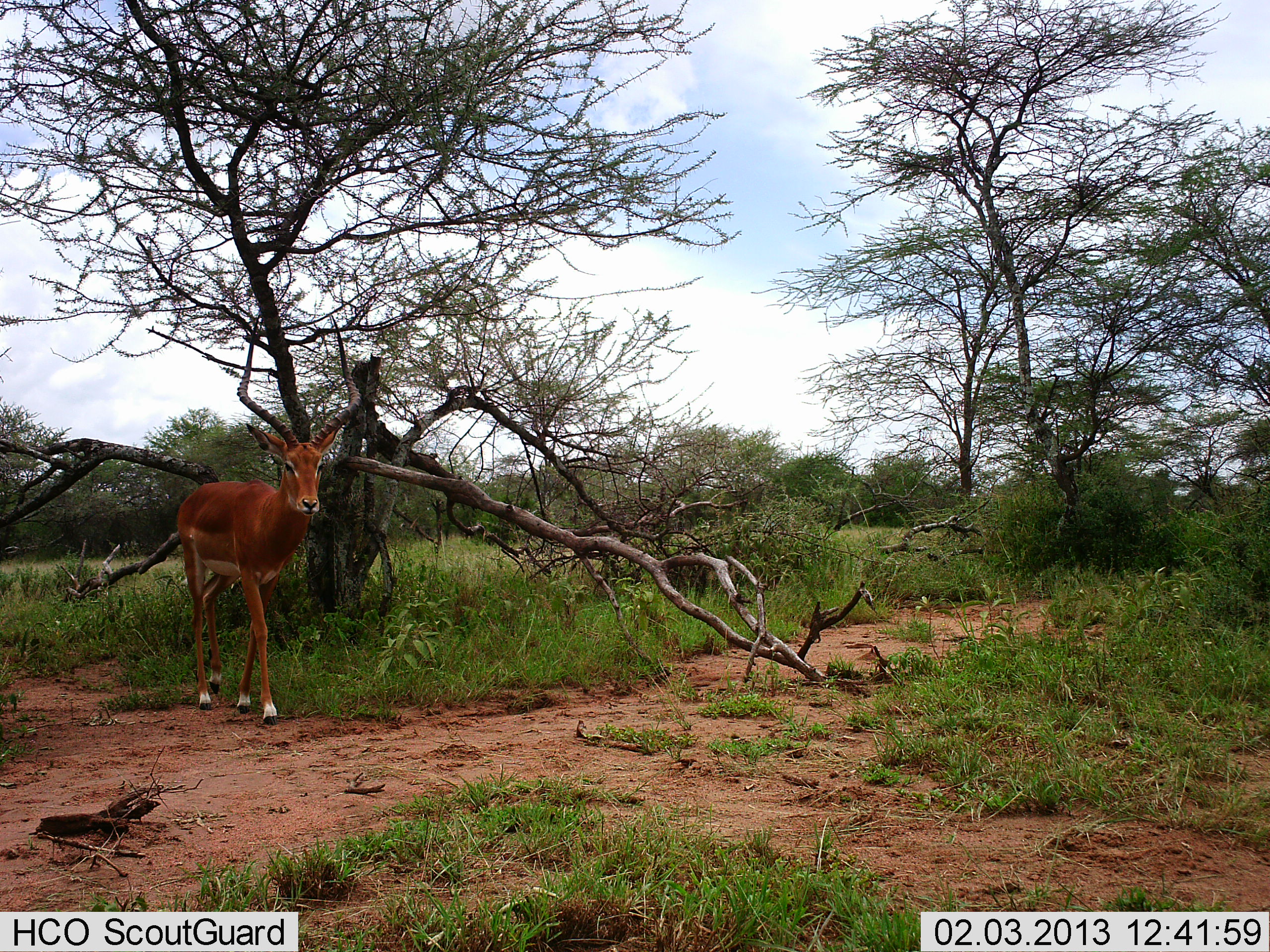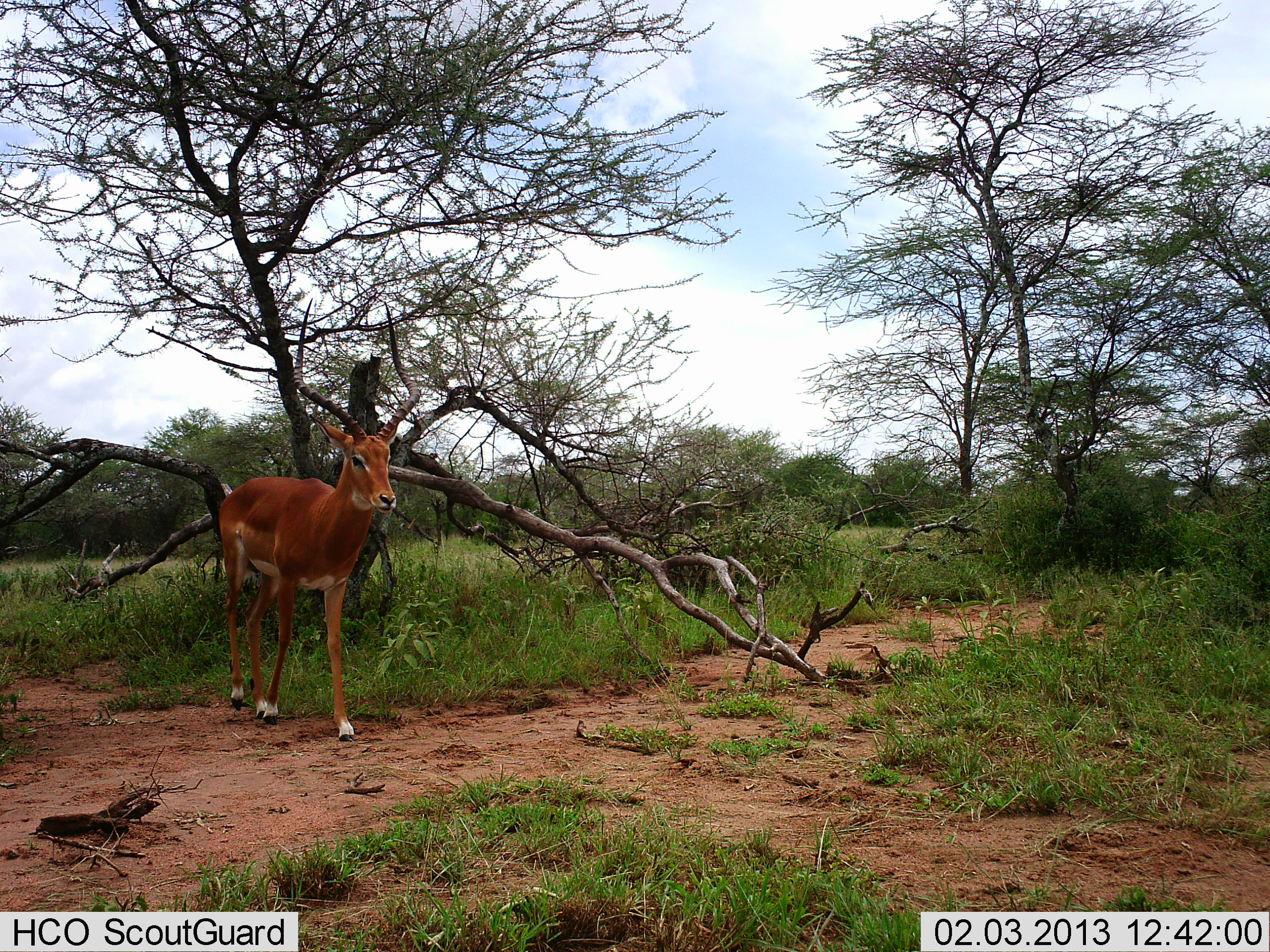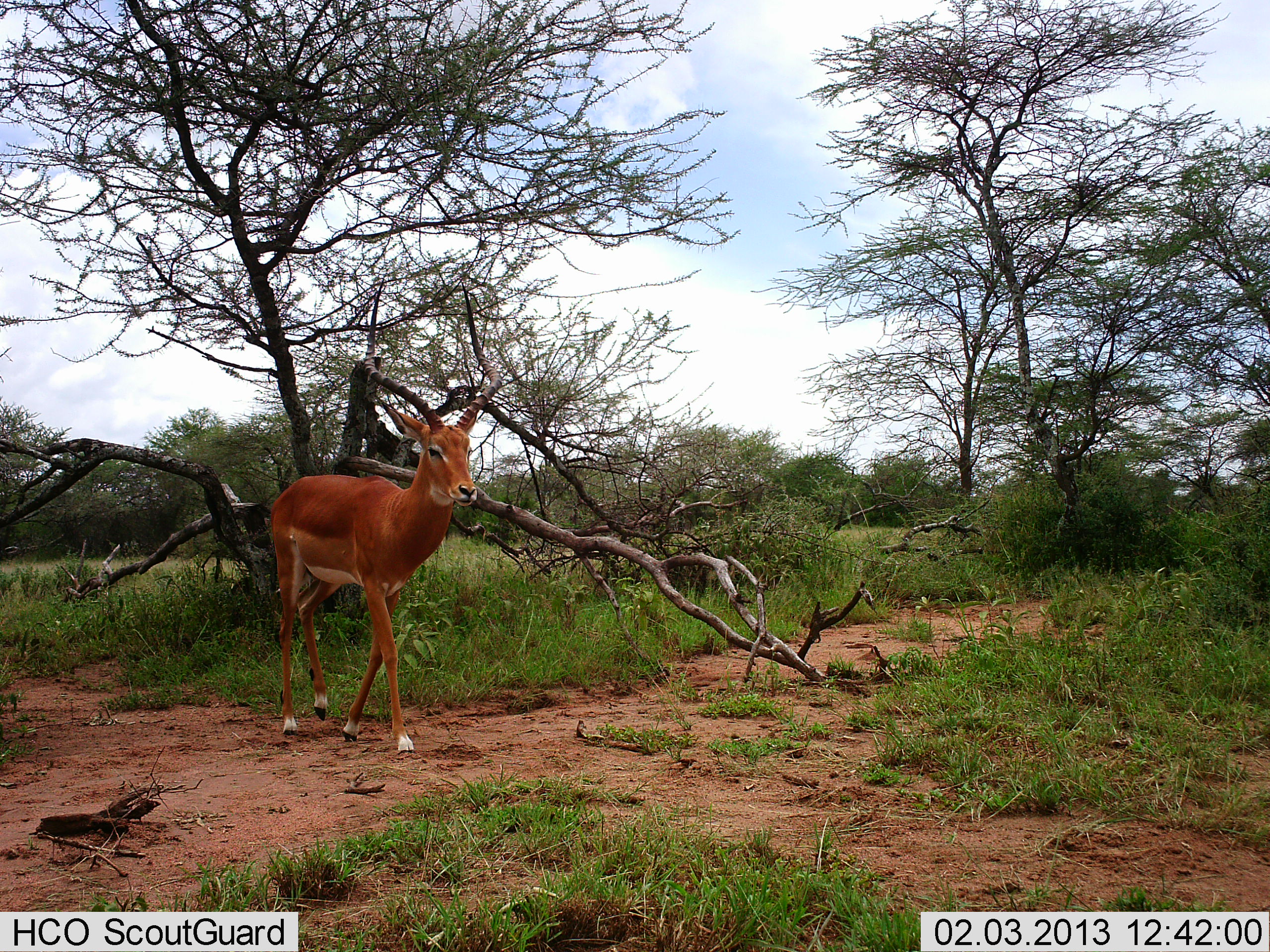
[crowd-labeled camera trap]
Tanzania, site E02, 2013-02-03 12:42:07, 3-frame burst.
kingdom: Animalia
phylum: Chordata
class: Mammalia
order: Artiodactyla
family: Bovidae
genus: Aepyceros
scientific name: Aepyceros melampus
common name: impala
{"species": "impala (Aepyceros melampus)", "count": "1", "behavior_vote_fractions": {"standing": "21%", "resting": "0%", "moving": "88%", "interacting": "0%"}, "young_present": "0%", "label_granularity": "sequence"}